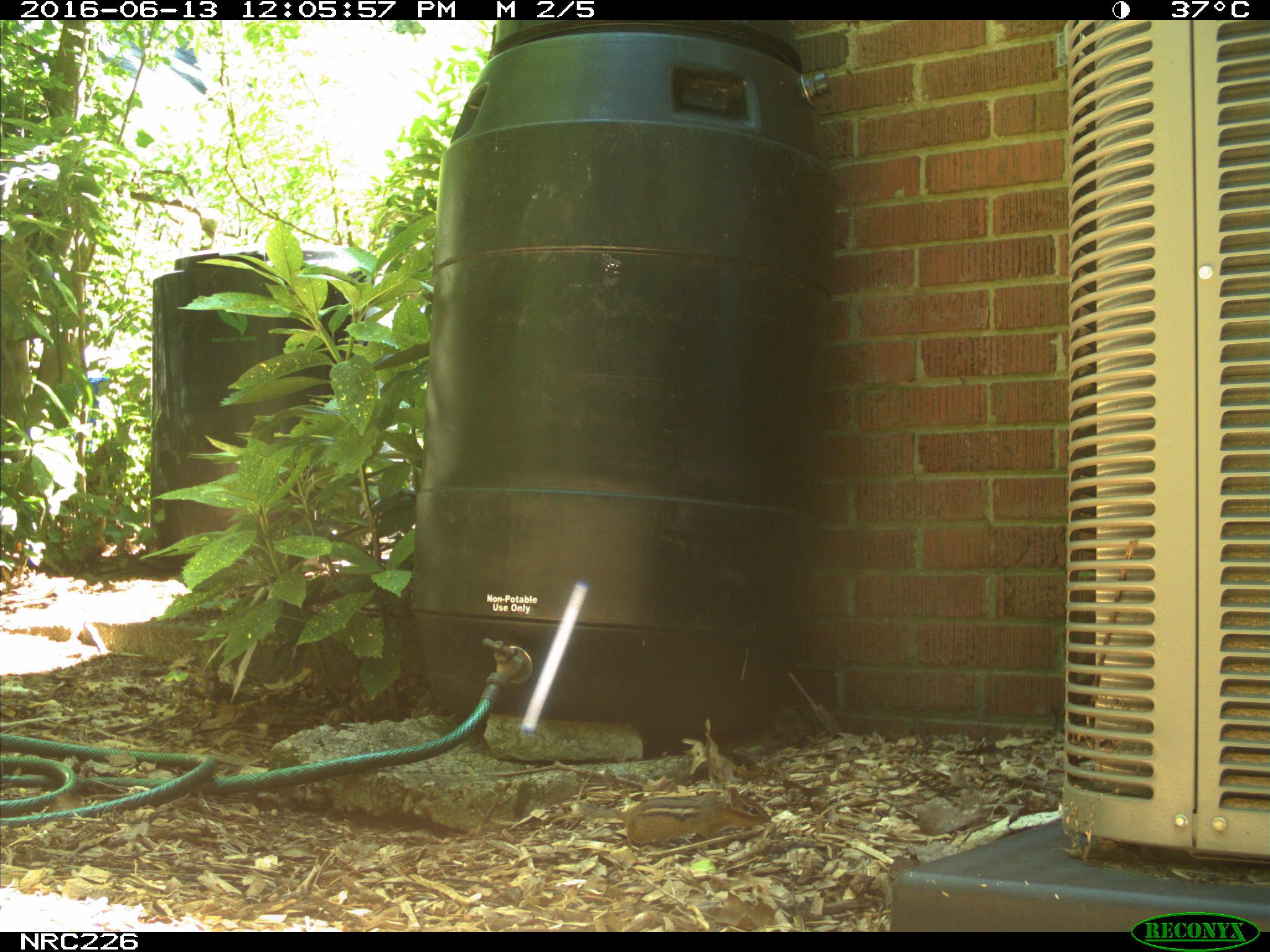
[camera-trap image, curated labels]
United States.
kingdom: Animalia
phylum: Chordata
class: Mammalia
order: Rodentia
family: Sciuridae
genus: Tamias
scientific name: Tamias striatus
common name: eastern chipmunk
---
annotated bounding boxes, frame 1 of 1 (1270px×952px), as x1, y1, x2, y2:
Eastern Chipmunk: 569, 776, 777, 855